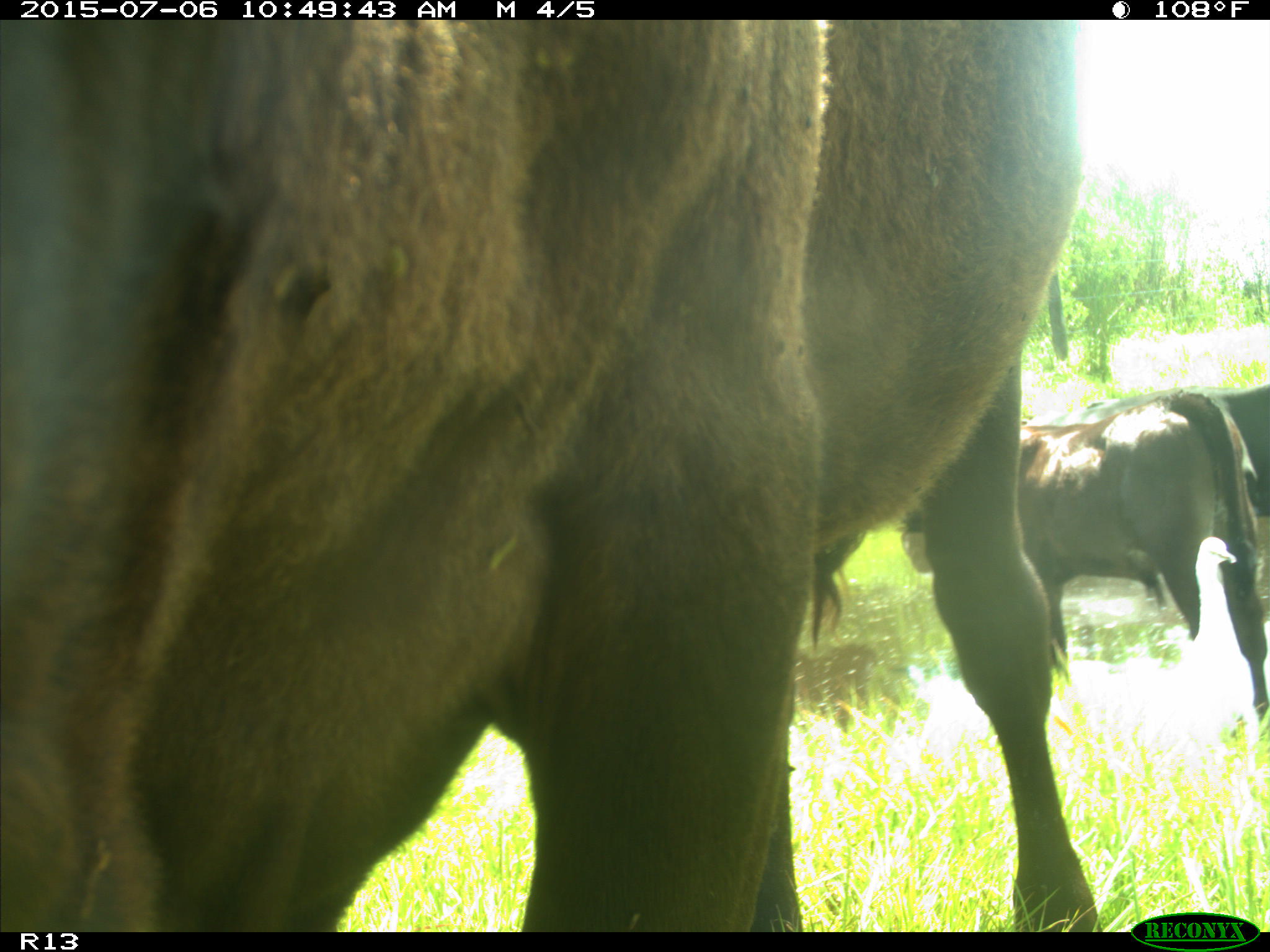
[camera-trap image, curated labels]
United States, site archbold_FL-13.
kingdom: Animalia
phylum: Chordata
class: Mammalia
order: Artiodactyla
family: Bovidae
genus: Bos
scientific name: Bos taurus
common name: domestic cow